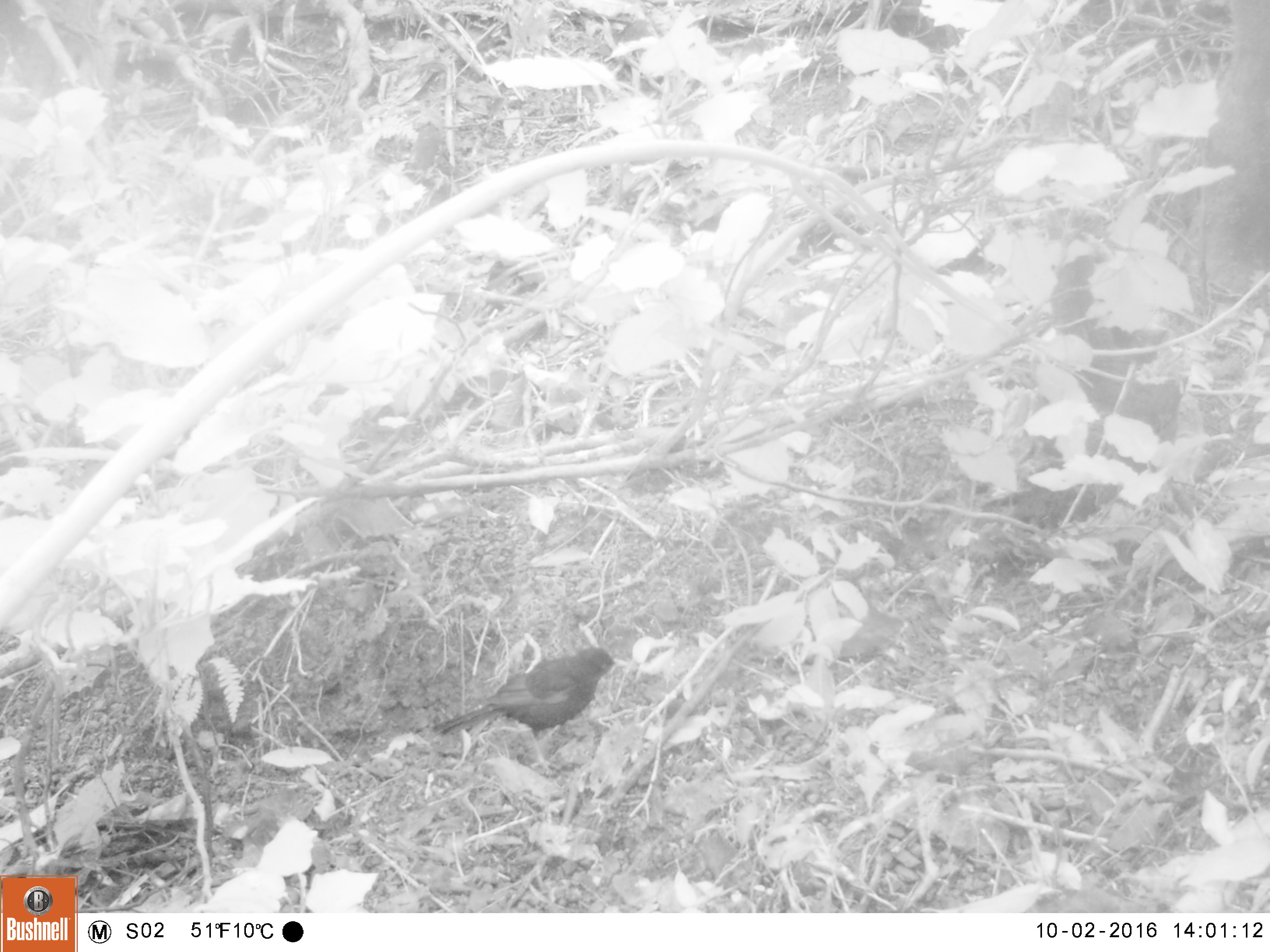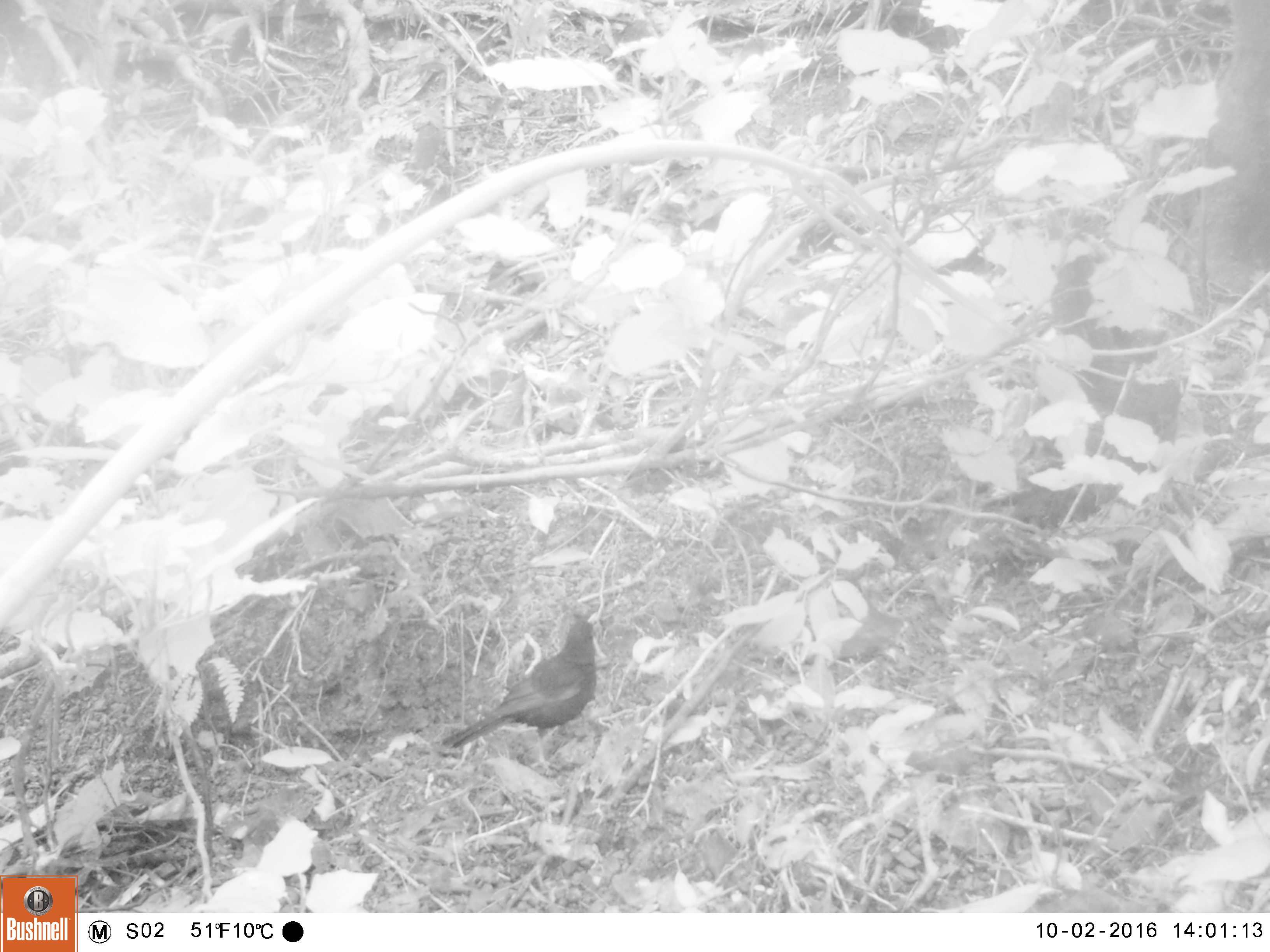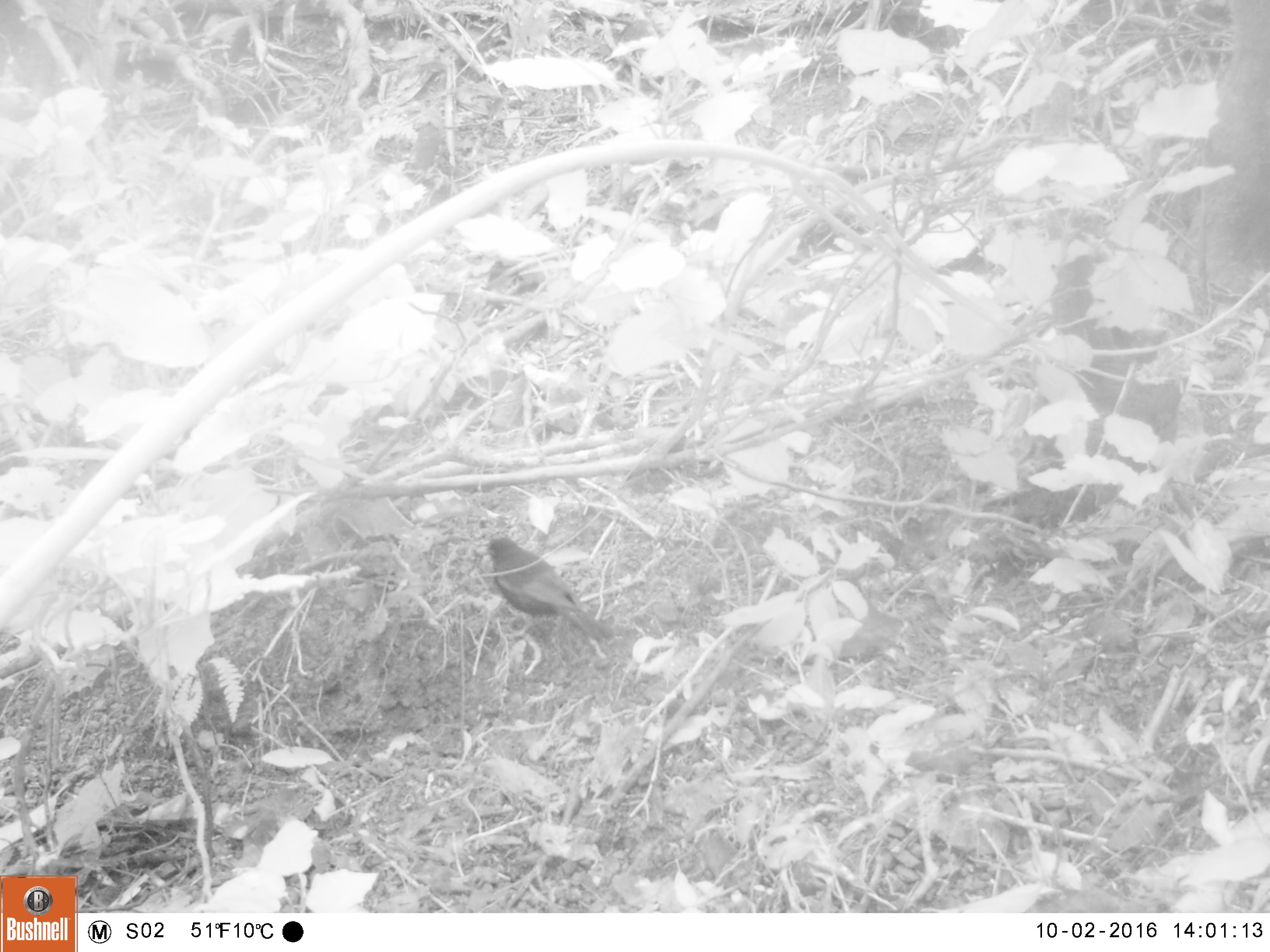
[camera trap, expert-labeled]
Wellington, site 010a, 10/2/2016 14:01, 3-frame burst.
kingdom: Animalia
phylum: Chordata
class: Aves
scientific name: Aves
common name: bird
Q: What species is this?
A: Bird (Aves).